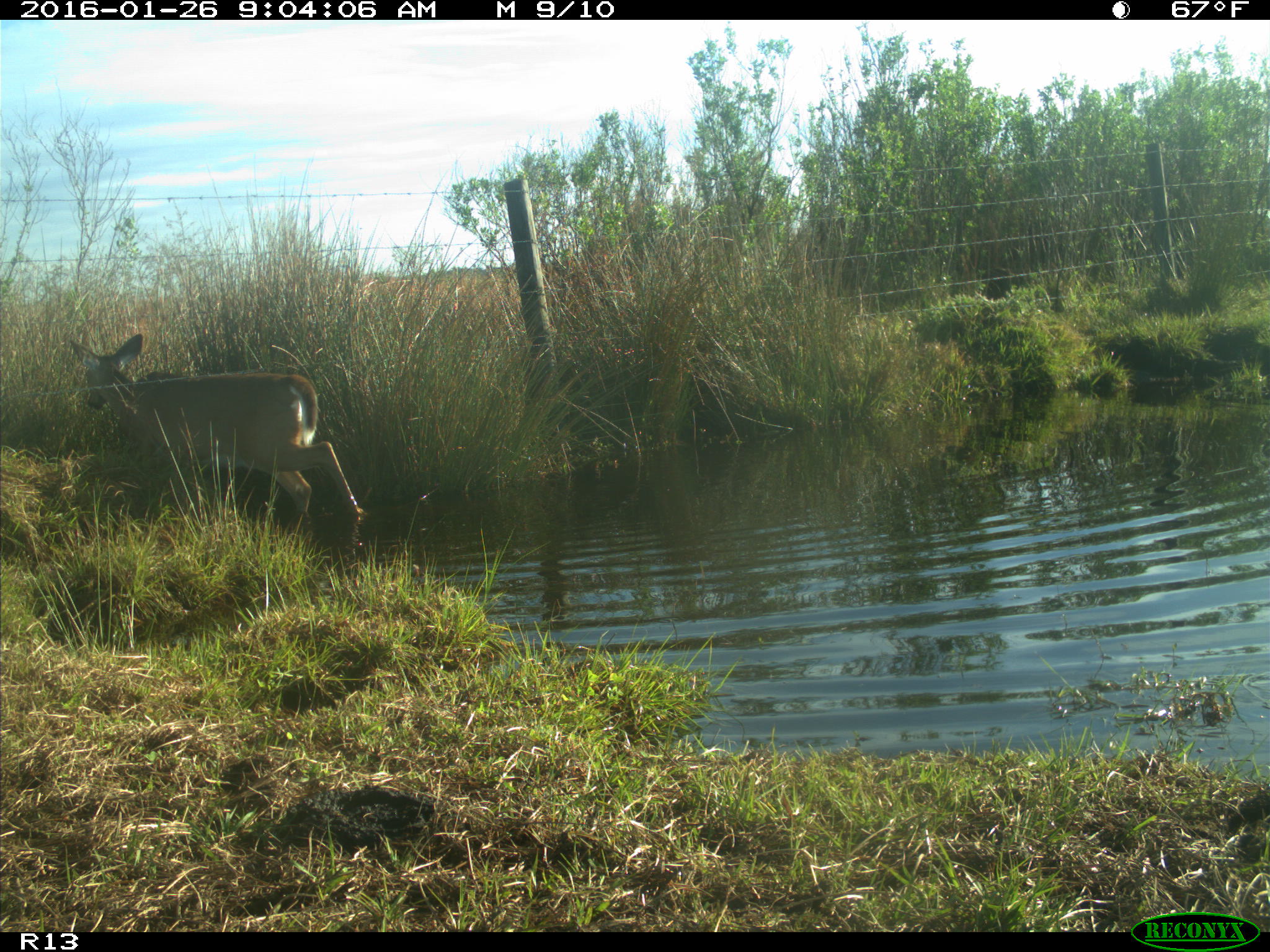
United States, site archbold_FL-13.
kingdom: Animalia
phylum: Chordata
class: Mammalia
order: Artiodactyla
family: Cervidae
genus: Odocoileus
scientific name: Odocoileus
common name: deer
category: unidentified deer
Unidentified deer (deer) (Odocoileus).